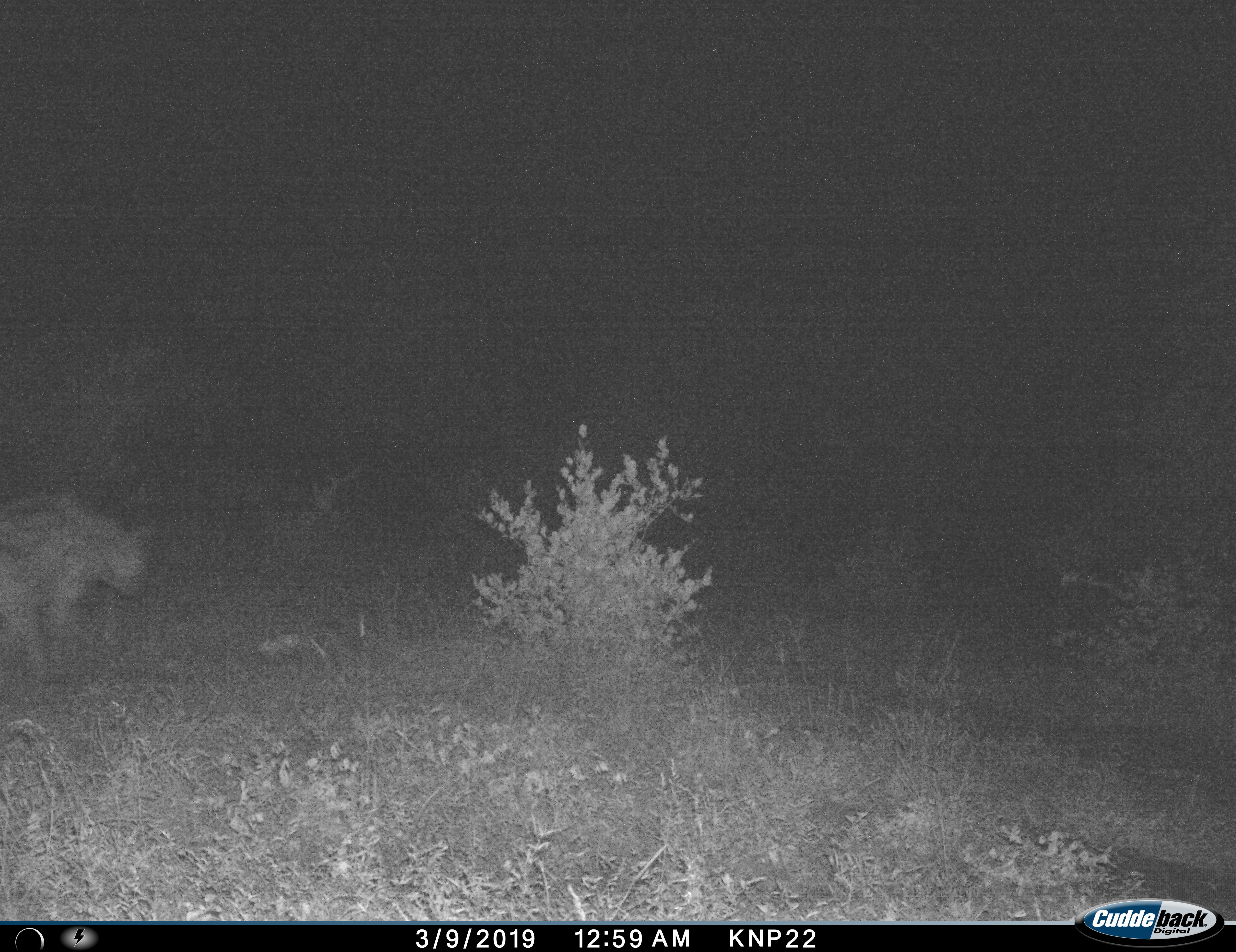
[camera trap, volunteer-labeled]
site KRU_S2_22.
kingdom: Animalia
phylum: Chordata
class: Mammalia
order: Carnivora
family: Hyaenidae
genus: Crocuta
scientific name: Crocuta crocuta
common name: spotted hyena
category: hyenaspotted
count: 1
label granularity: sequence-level